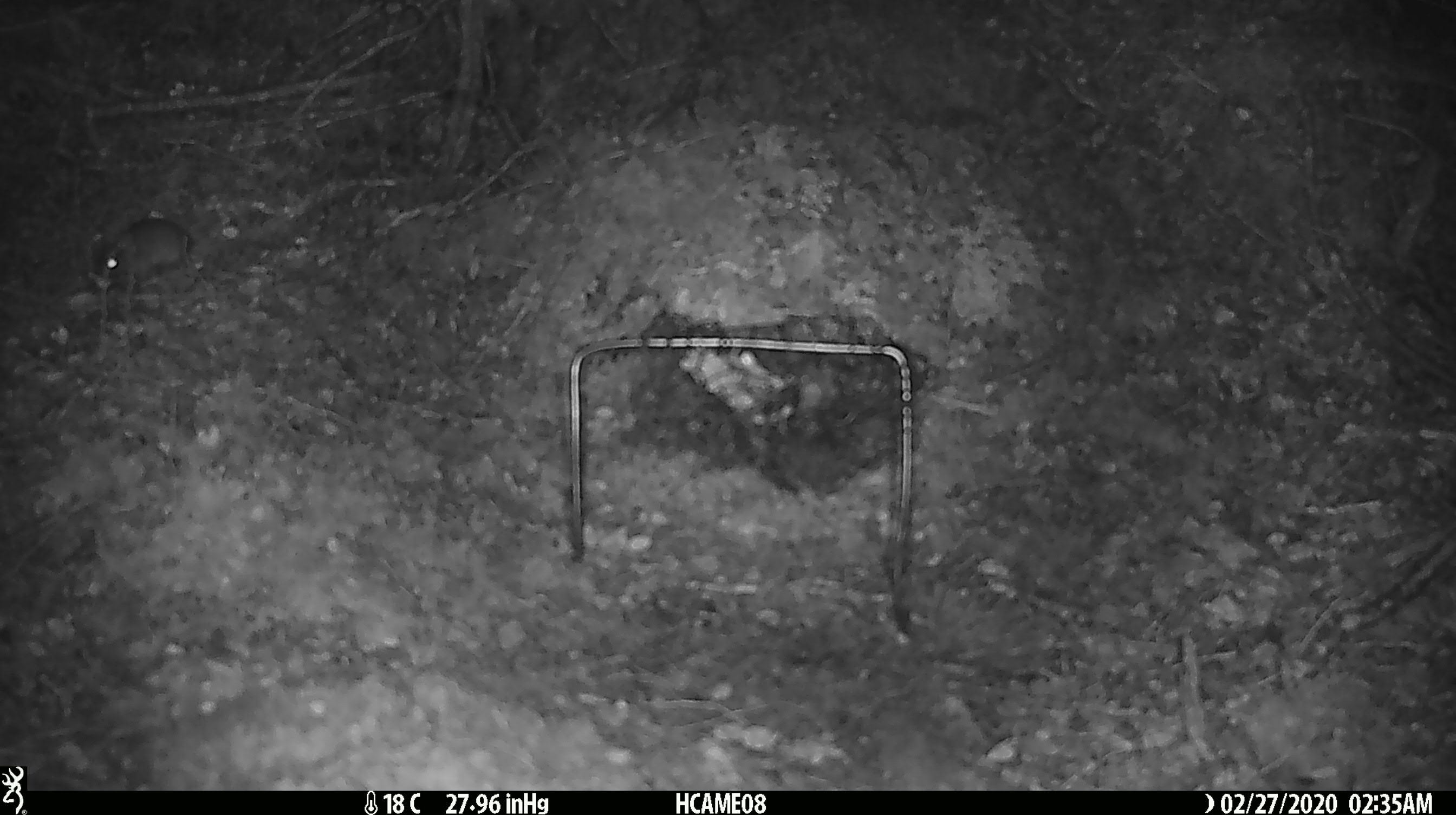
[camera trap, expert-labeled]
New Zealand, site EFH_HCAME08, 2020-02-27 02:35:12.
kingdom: Animalia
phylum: Chordata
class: Mammalia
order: Rodentia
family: Muridae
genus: Mus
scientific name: Mus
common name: mouse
Mouse (Mus).